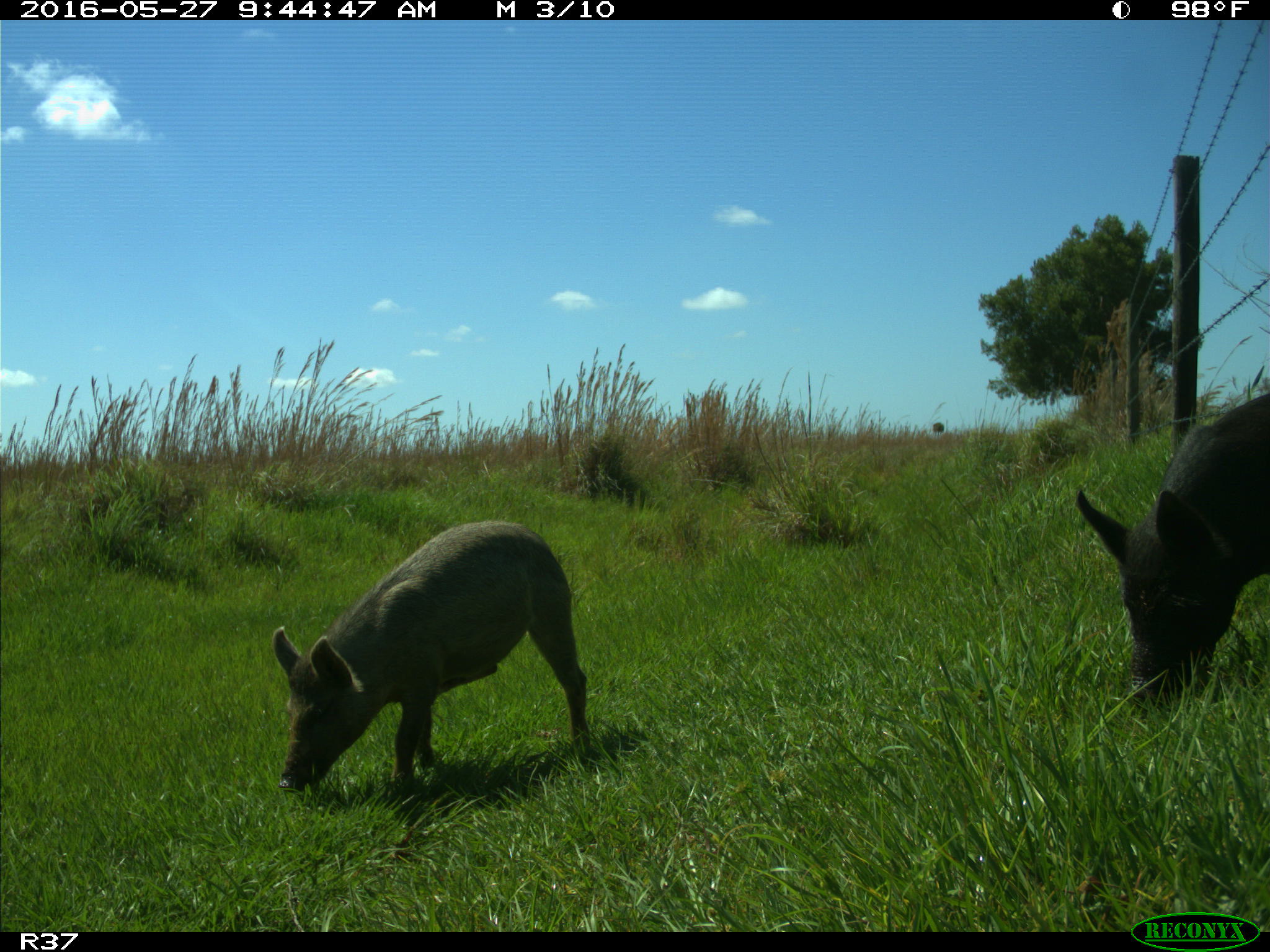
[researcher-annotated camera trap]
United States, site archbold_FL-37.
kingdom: Animalia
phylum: Chordata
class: Mammalia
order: Artiodactyla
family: Suidae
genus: Sus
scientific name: Sus scrofa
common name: wild boar